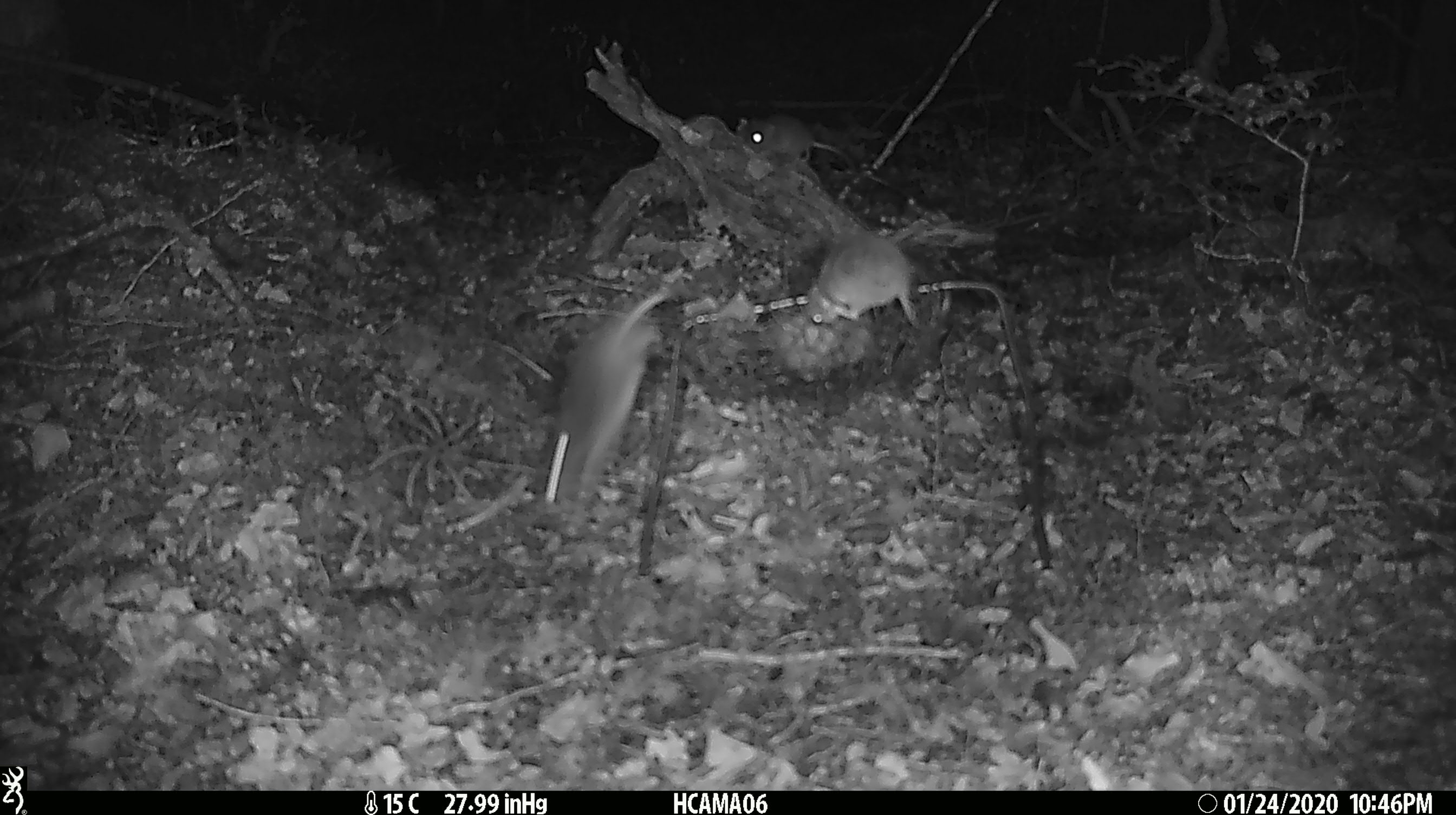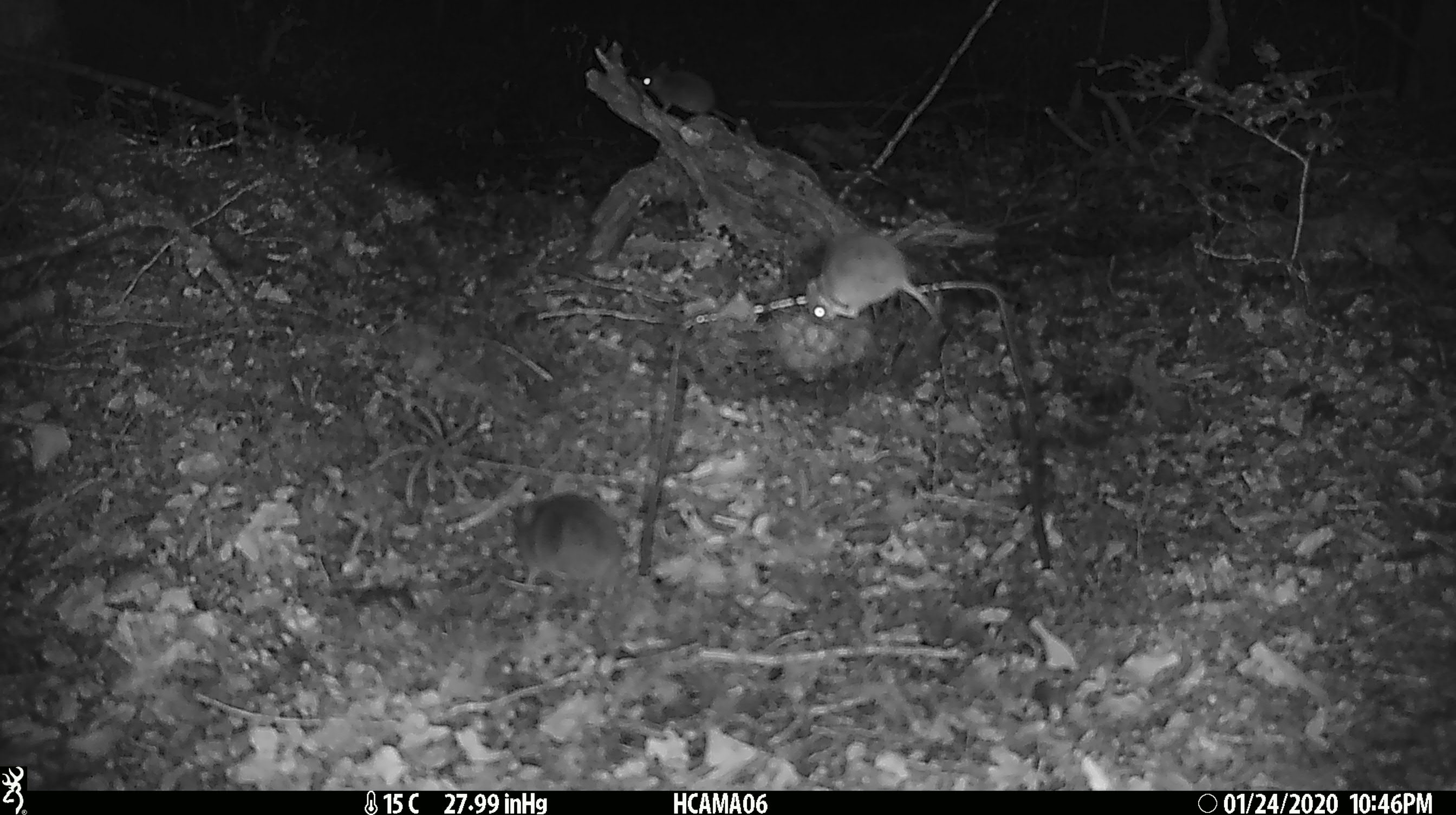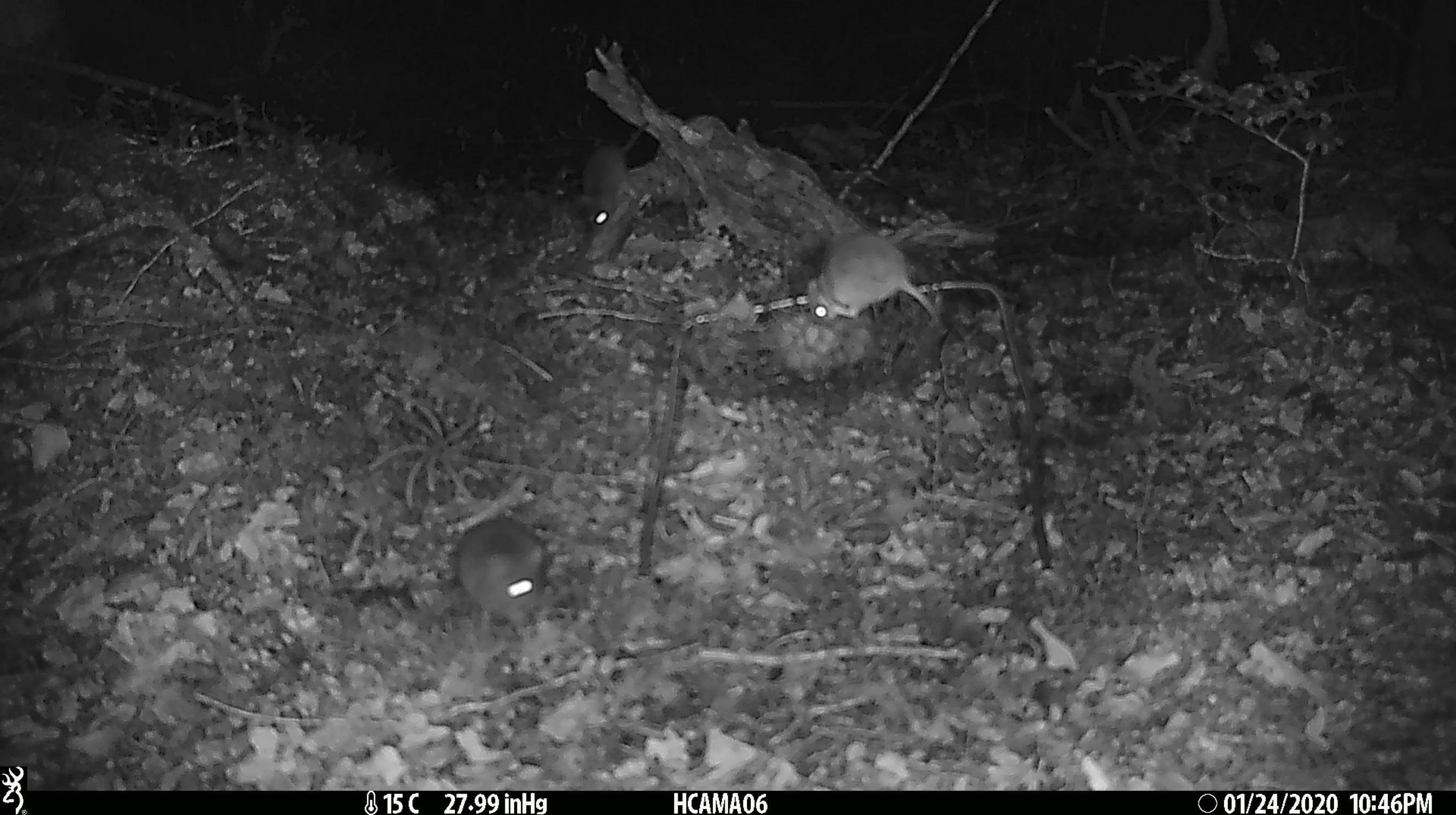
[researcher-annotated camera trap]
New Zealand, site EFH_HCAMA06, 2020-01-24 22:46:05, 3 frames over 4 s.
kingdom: Animalia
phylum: Chordata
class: Mammalia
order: Rodentia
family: Muridae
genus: Mus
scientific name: Mus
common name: mouse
Mouse (Mus).